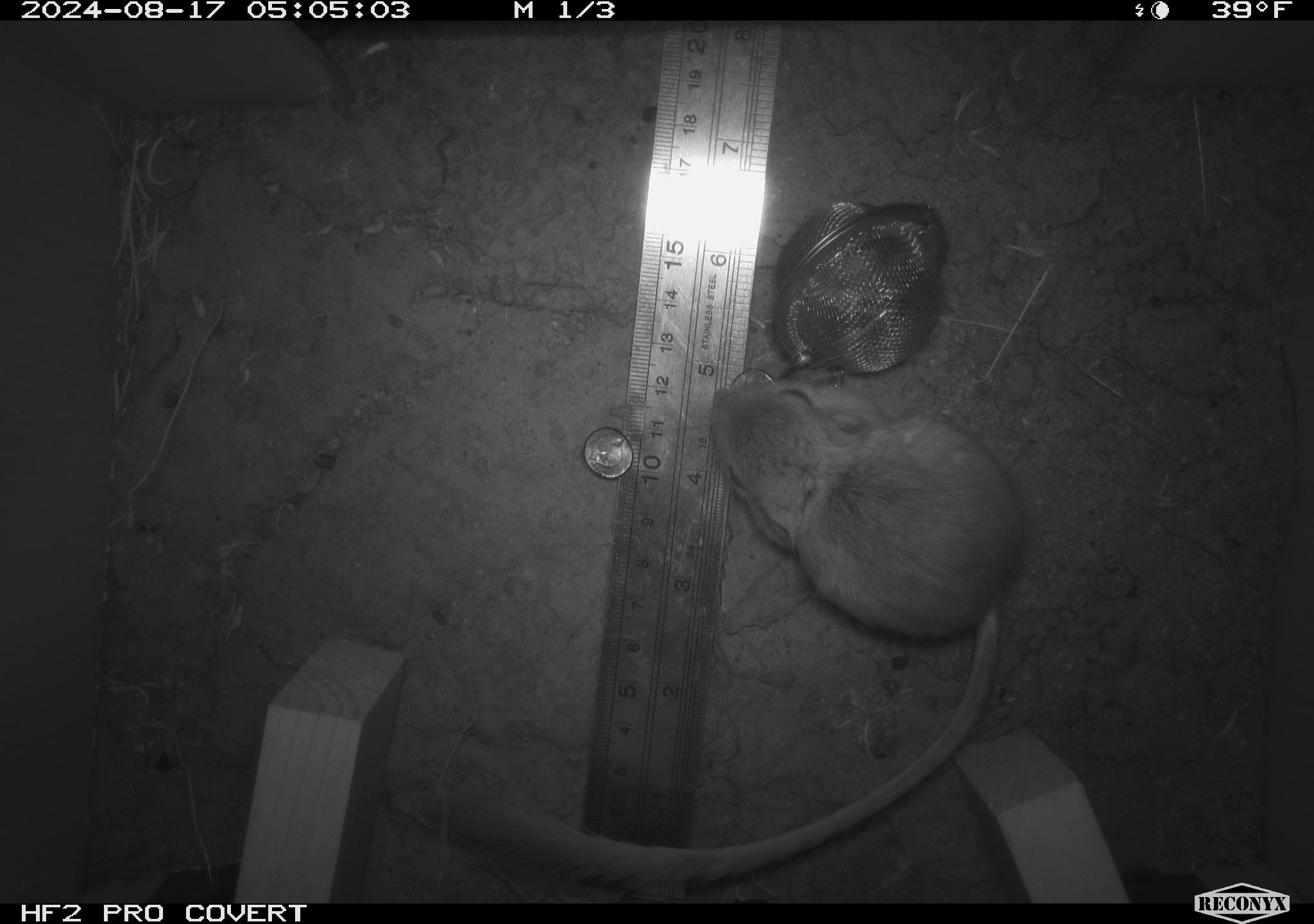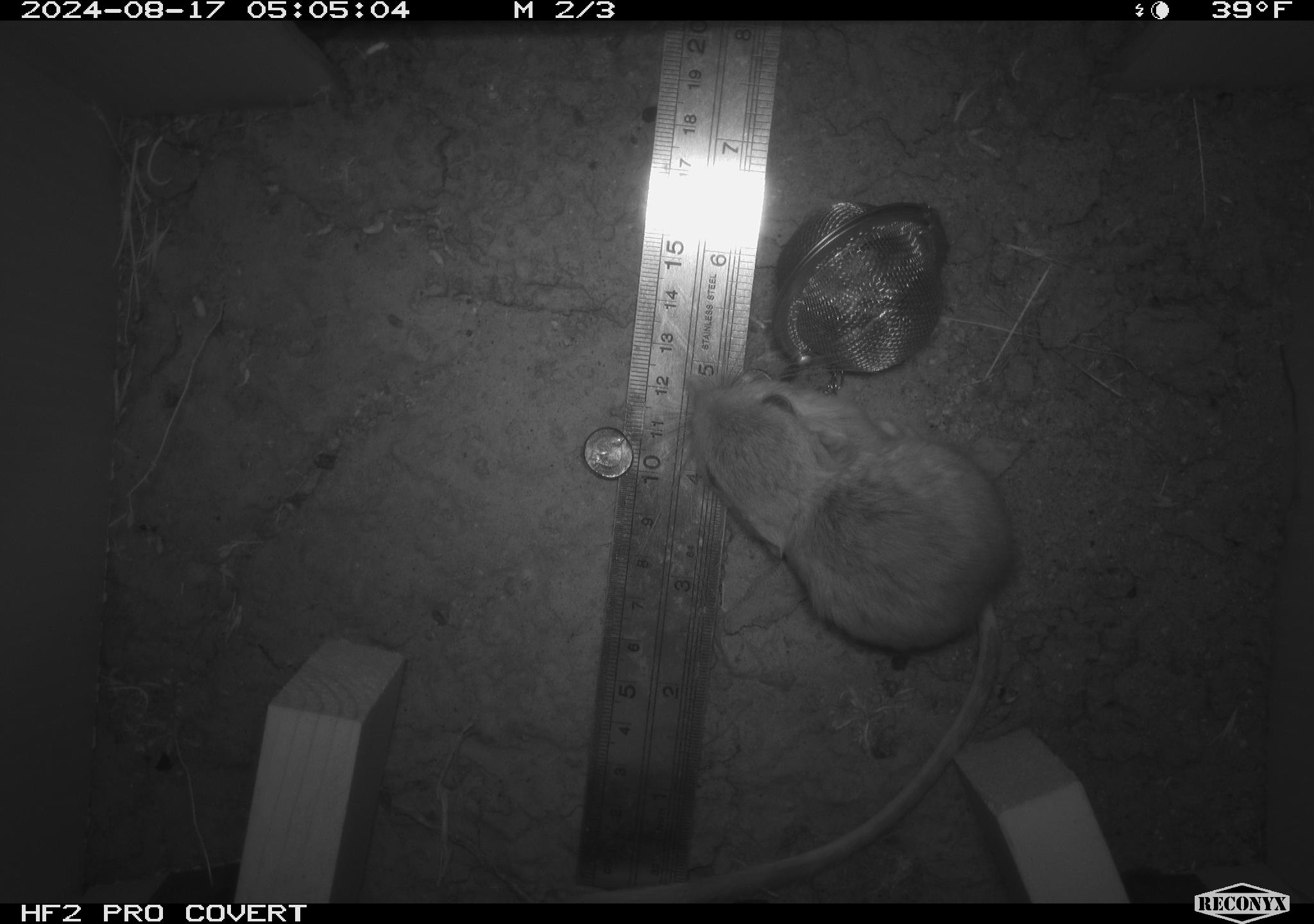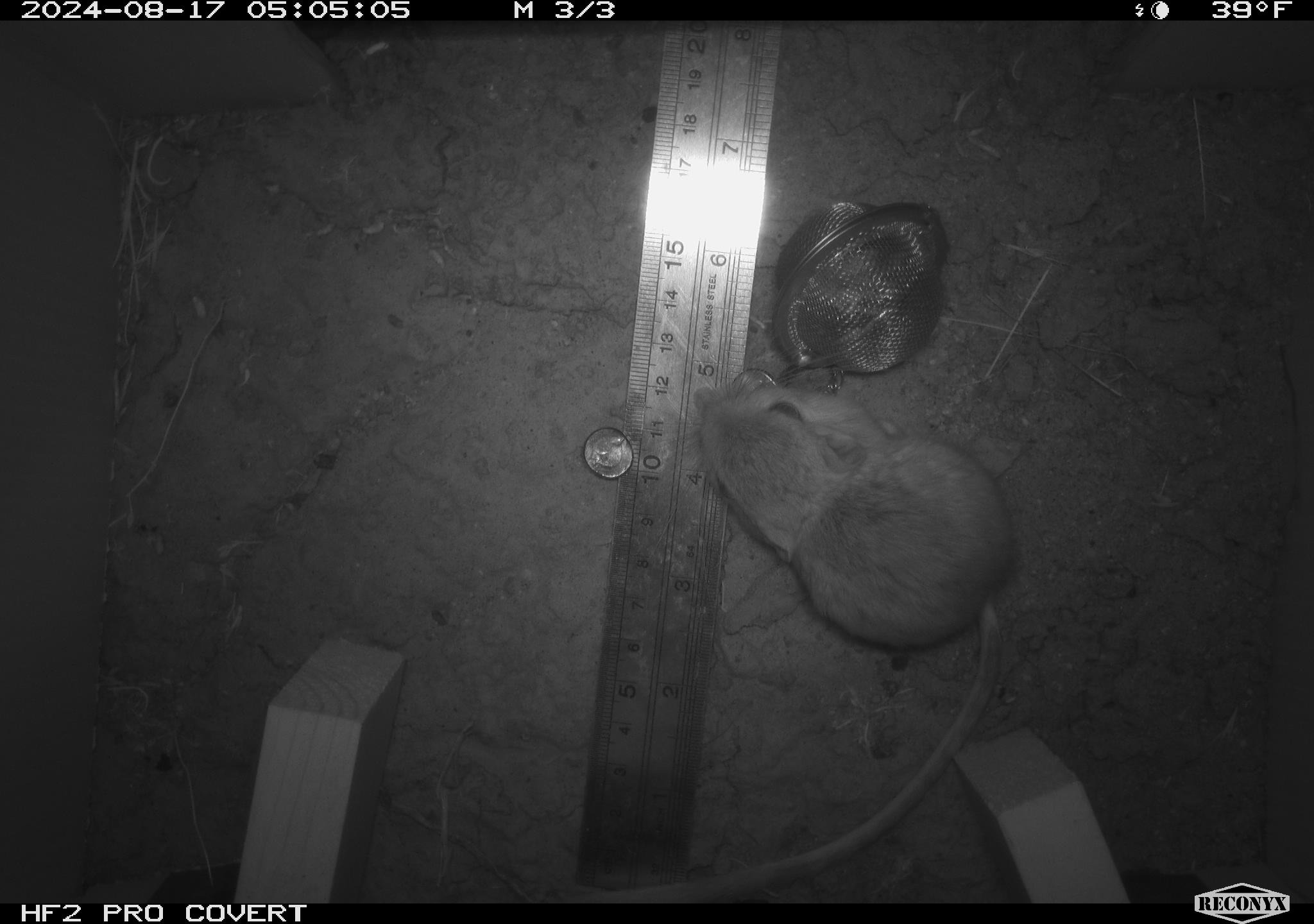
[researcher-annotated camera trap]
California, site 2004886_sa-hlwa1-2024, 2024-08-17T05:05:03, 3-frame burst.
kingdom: Animalia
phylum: Chordata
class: Mammalia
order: Rodentia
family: Heteromyidae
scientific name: Heteromyidae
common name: kangaroo rats and pocket mice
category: heteromyidae family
Heteromyidae family (kangaroo rats and pocket mice) (Heteromyidae).